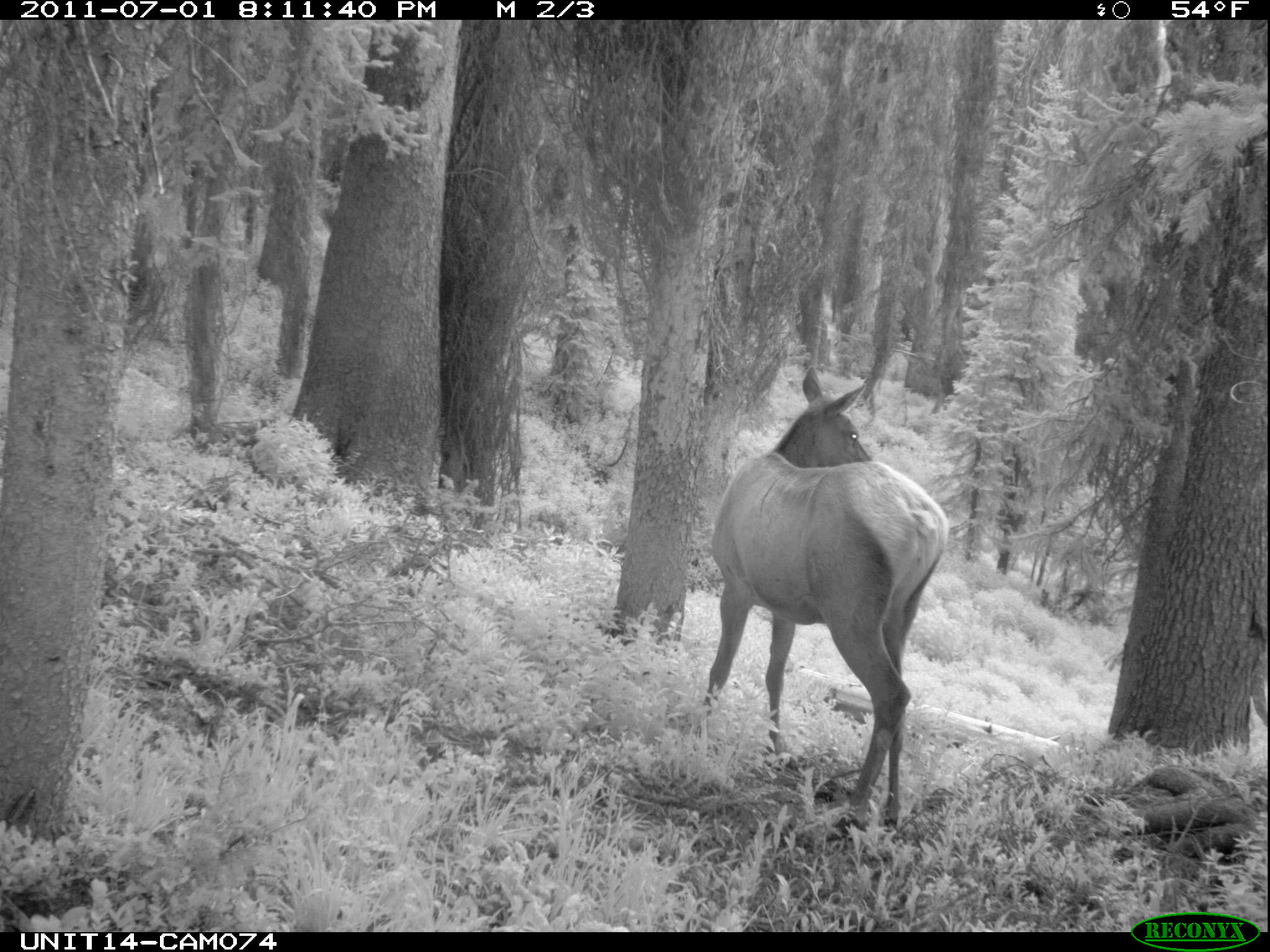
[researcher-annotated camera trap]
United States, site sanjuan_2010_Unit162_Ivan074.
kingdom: Animalia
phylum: Chordata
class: Mammalia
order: Artiodactyla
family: Cervidae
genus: Cervus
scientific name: Cervus elaphus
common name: red deer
Cervus elaphus (red deer).